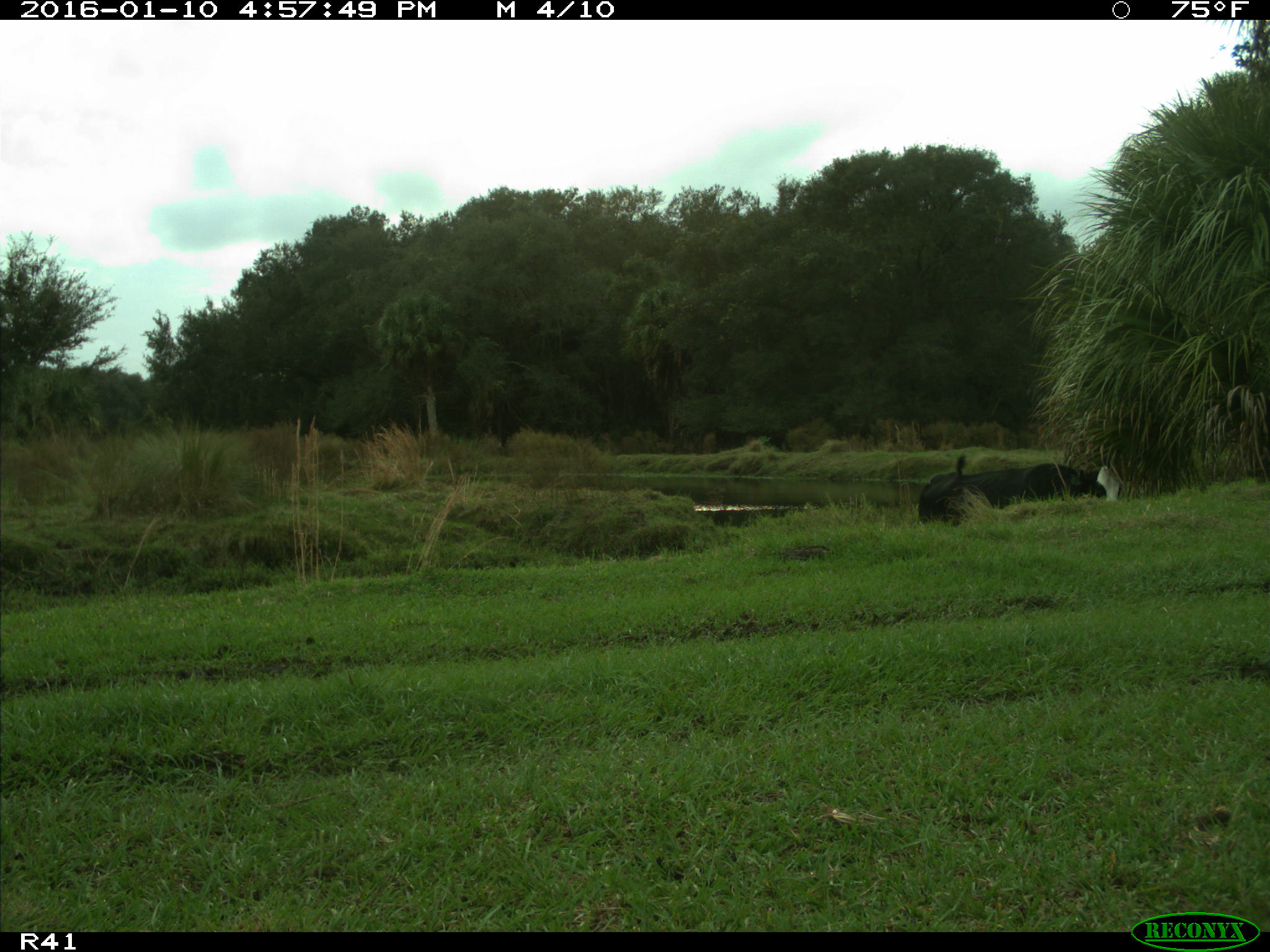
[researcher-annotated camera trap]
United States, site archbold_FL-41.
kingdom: Animalia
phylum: Chordata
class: Mammalia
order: Artiodactyla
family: Bovidae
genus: Bos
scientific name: Bos taurus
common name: domestic cow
Bos taurus (domestic cow).